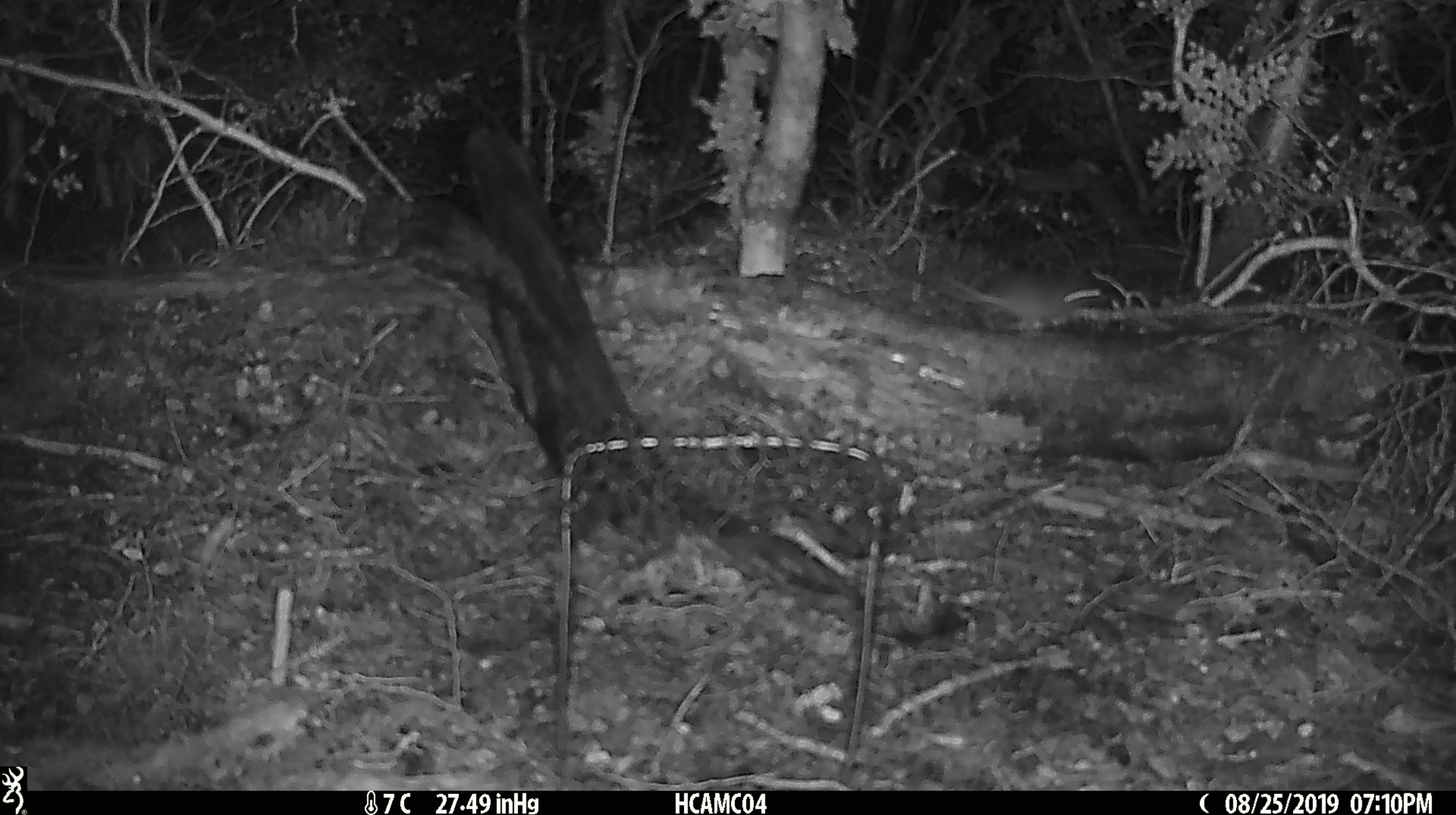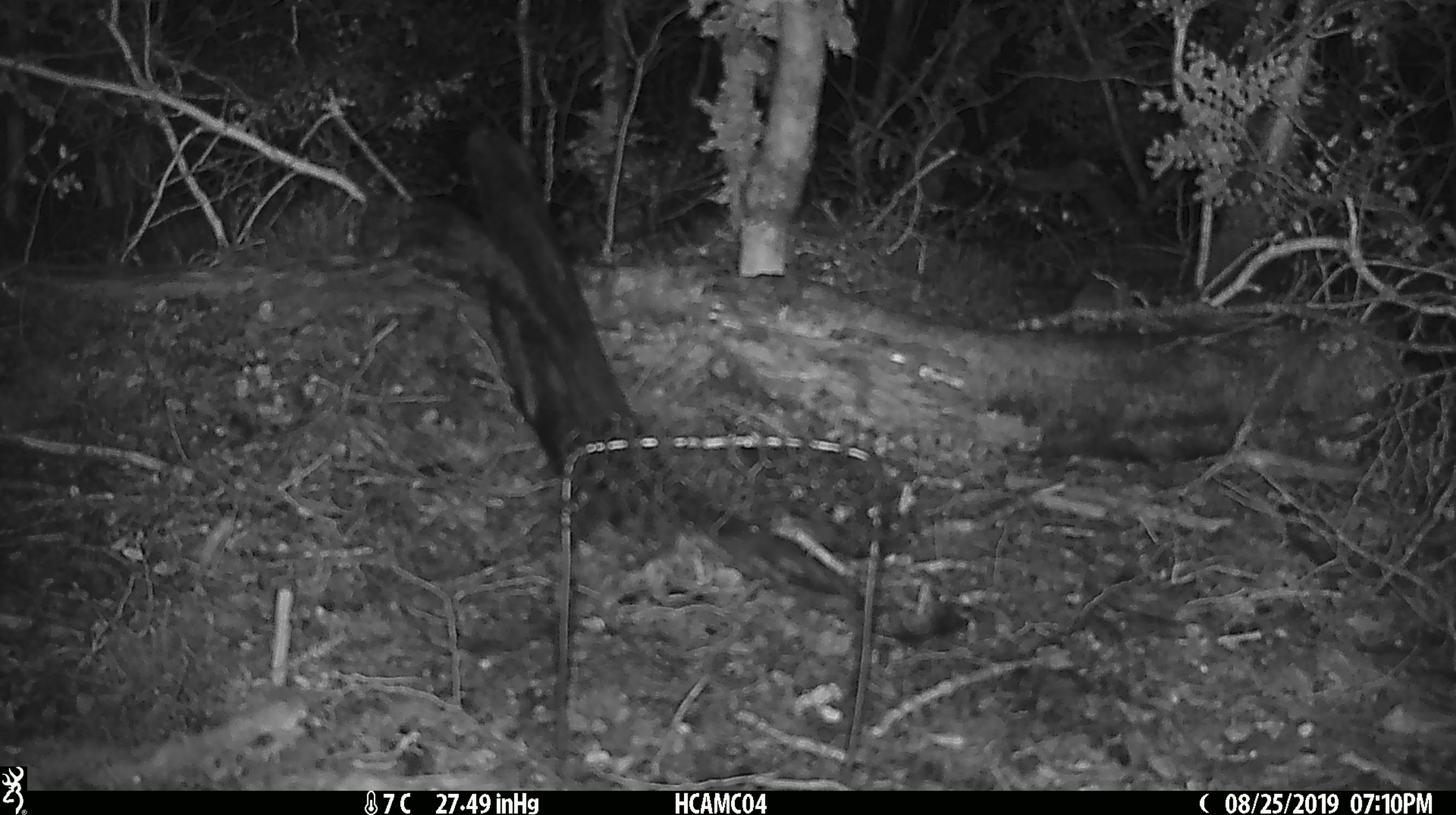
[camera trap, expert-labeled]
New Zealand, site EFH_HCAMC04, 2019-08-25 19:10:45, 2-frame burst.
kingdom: Animalia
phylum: Chordata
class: Mammalia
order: Rodentia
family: Muridae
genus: Mus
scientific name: Mus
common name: mouse